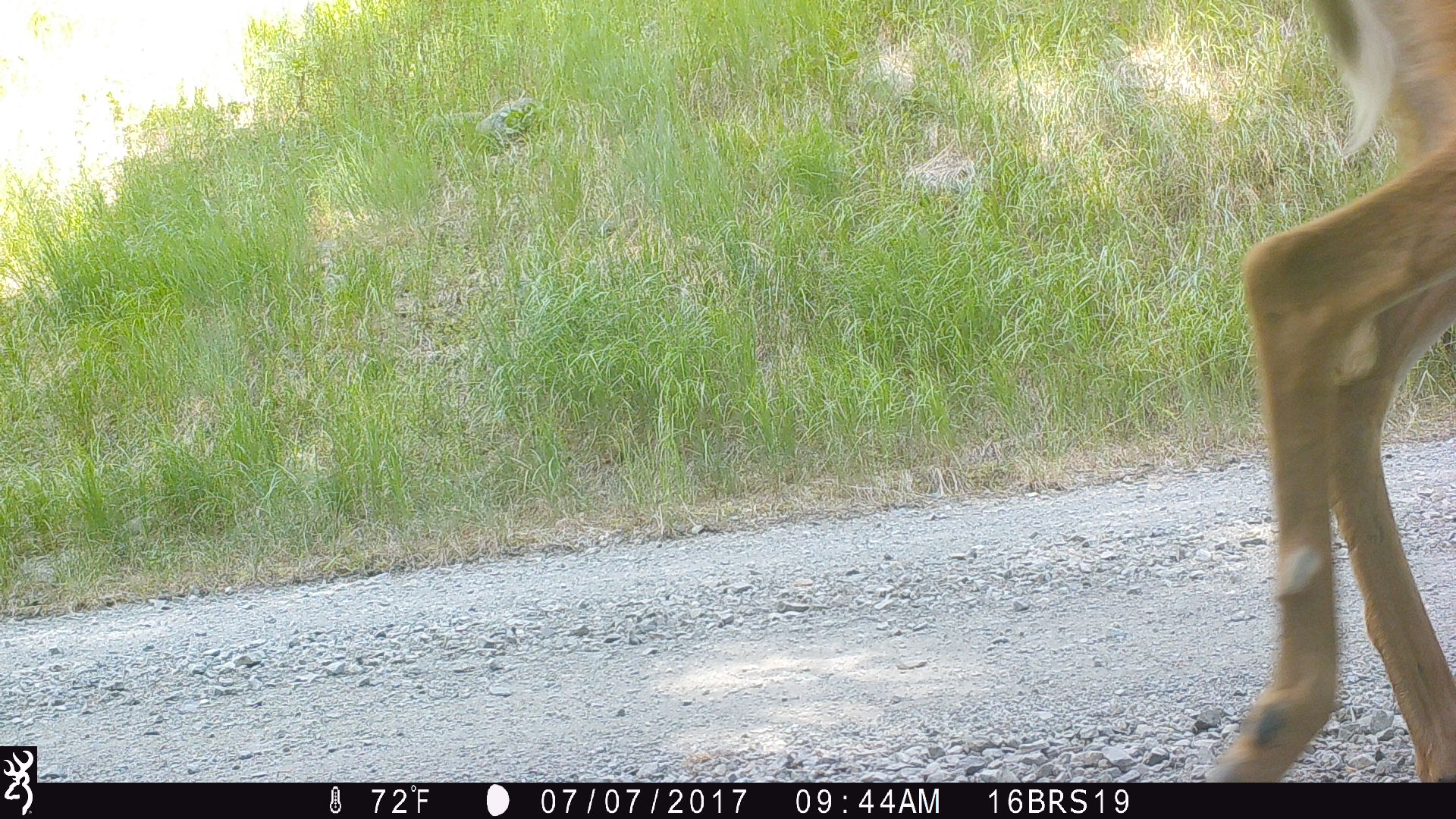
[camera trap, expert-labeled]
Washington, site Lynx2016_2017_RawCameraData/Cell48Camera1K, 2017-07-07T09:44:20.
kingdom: Animalia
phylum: Chordata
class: Mammalia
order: Artiodactyla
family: Cervidae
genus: Odocoileus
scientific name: Odocoileus virginianus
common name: white-tailed deer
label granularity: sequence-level